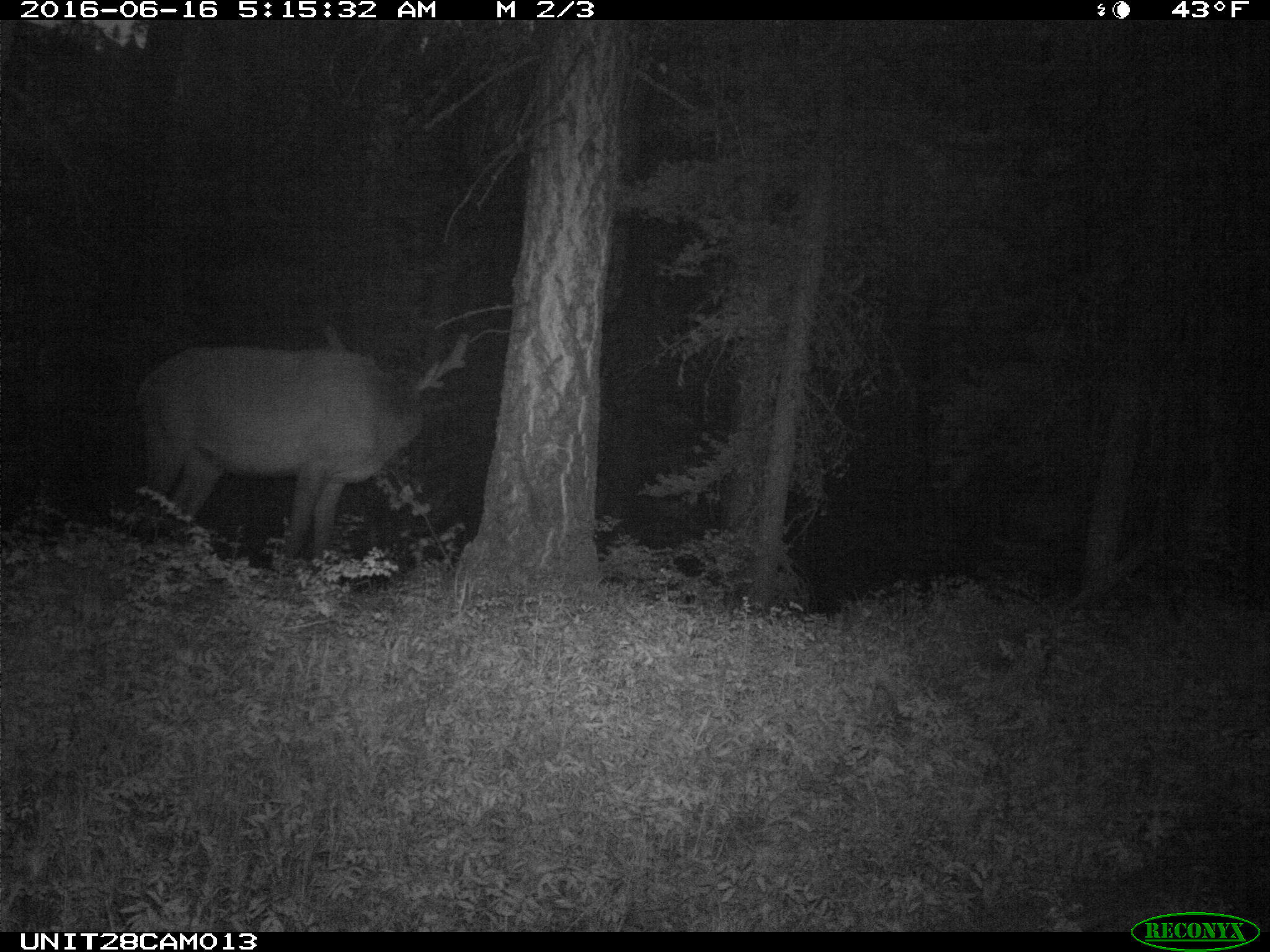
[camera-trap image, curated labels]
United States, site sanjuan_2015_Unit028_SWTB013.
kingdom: Animalia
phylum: Chordata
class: Mammalia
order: Artiodactyla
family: Cervidae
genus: Cervus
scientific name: Cervus elaphus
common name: red deer